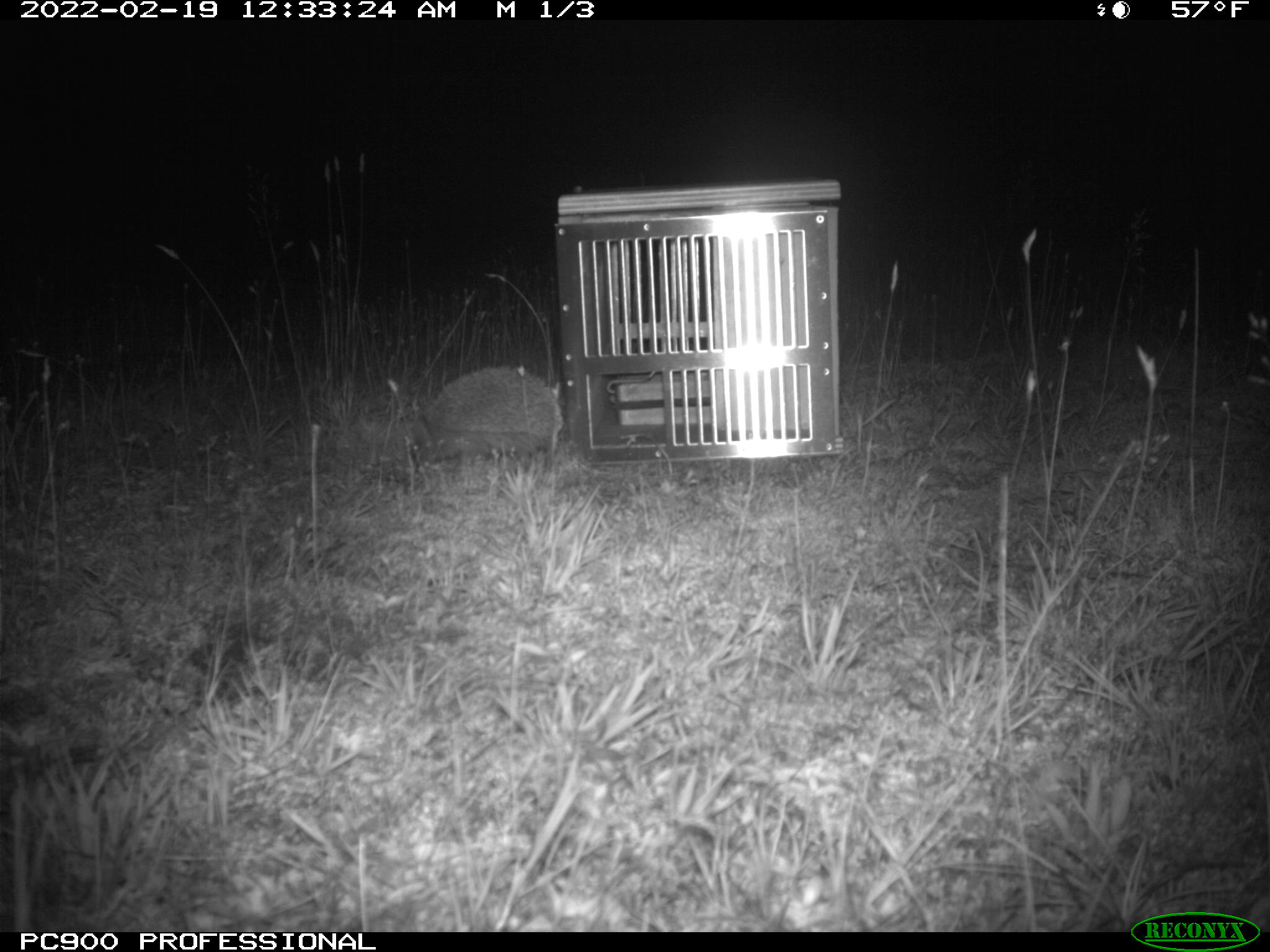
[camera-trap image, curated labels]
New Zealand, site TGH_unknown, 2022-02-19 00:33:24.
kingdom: Animalia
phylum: Chordata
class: Mammalia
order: Eulipotyphla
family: Erinaceidae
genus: Erinaceus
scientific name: Erinaceus europaeus europaeus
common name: european hedgehog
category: hedgehog